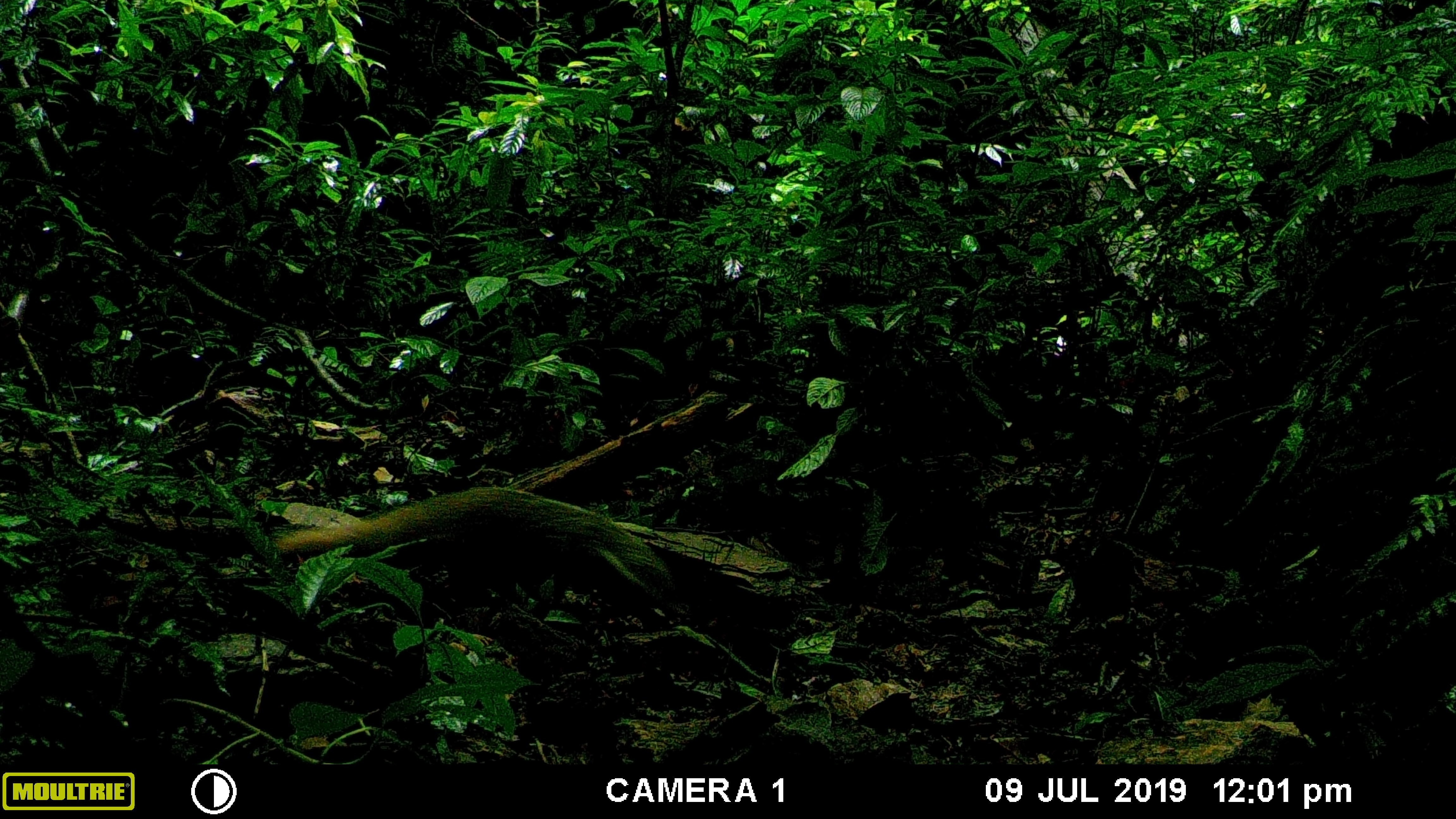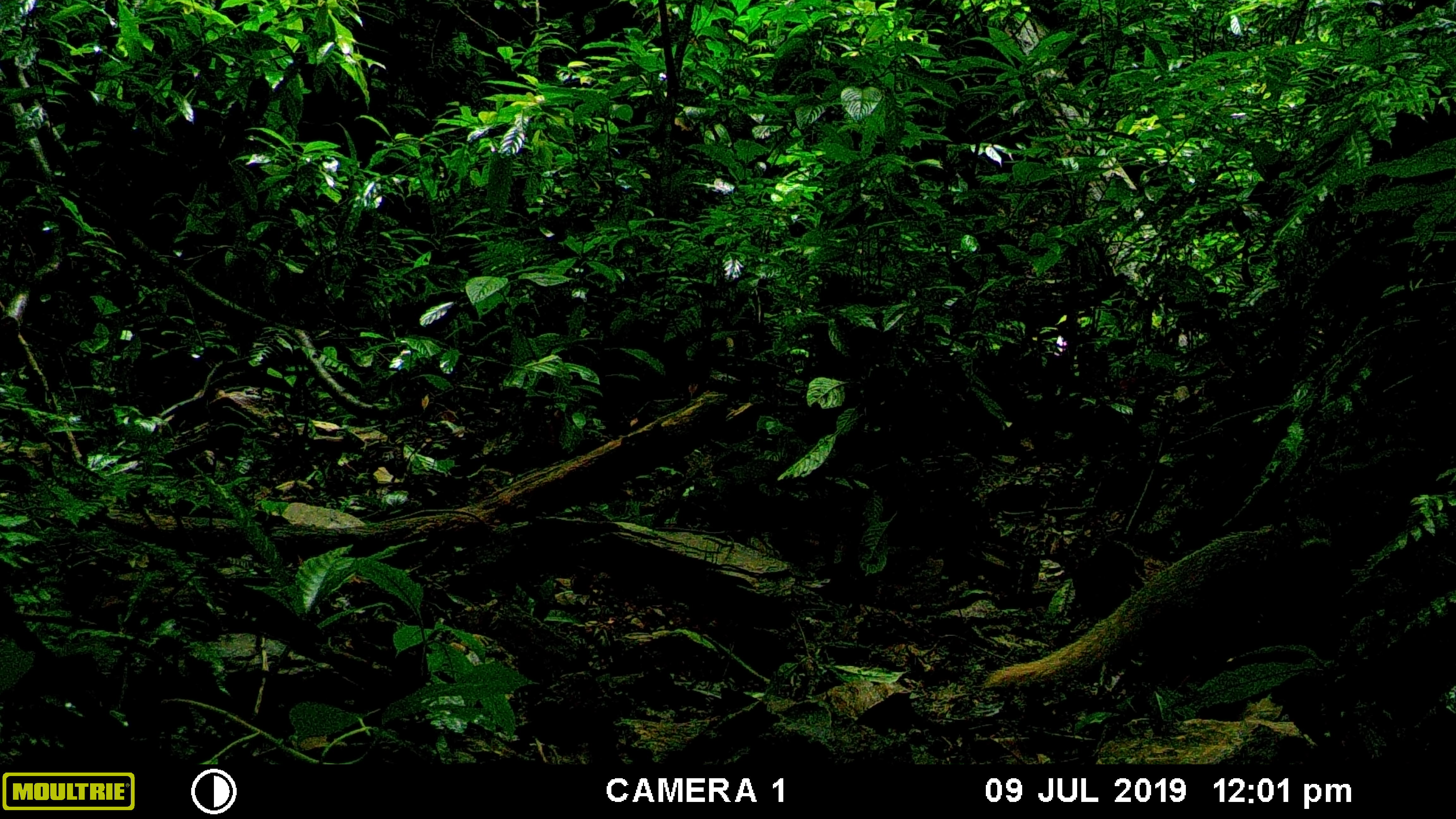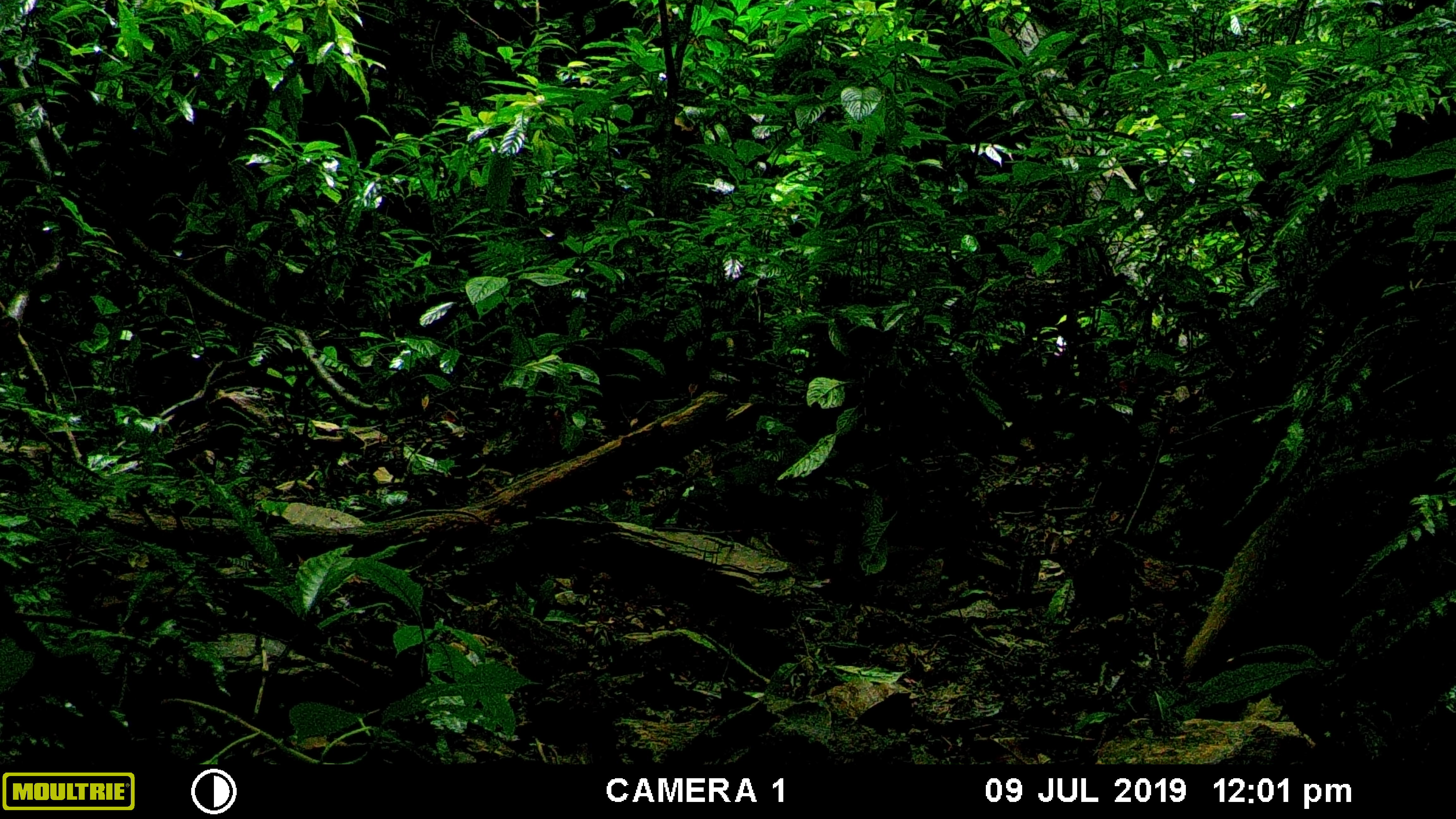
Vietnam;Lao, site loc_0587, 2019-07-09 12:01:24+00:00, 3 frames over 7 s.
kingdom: Animalia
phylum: Chordata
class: Mammalia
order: Carnivora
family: Herpestidae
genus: Urva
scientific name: Urva urva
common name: crab-eating mongoose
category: crab eating mongoose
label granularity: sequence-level